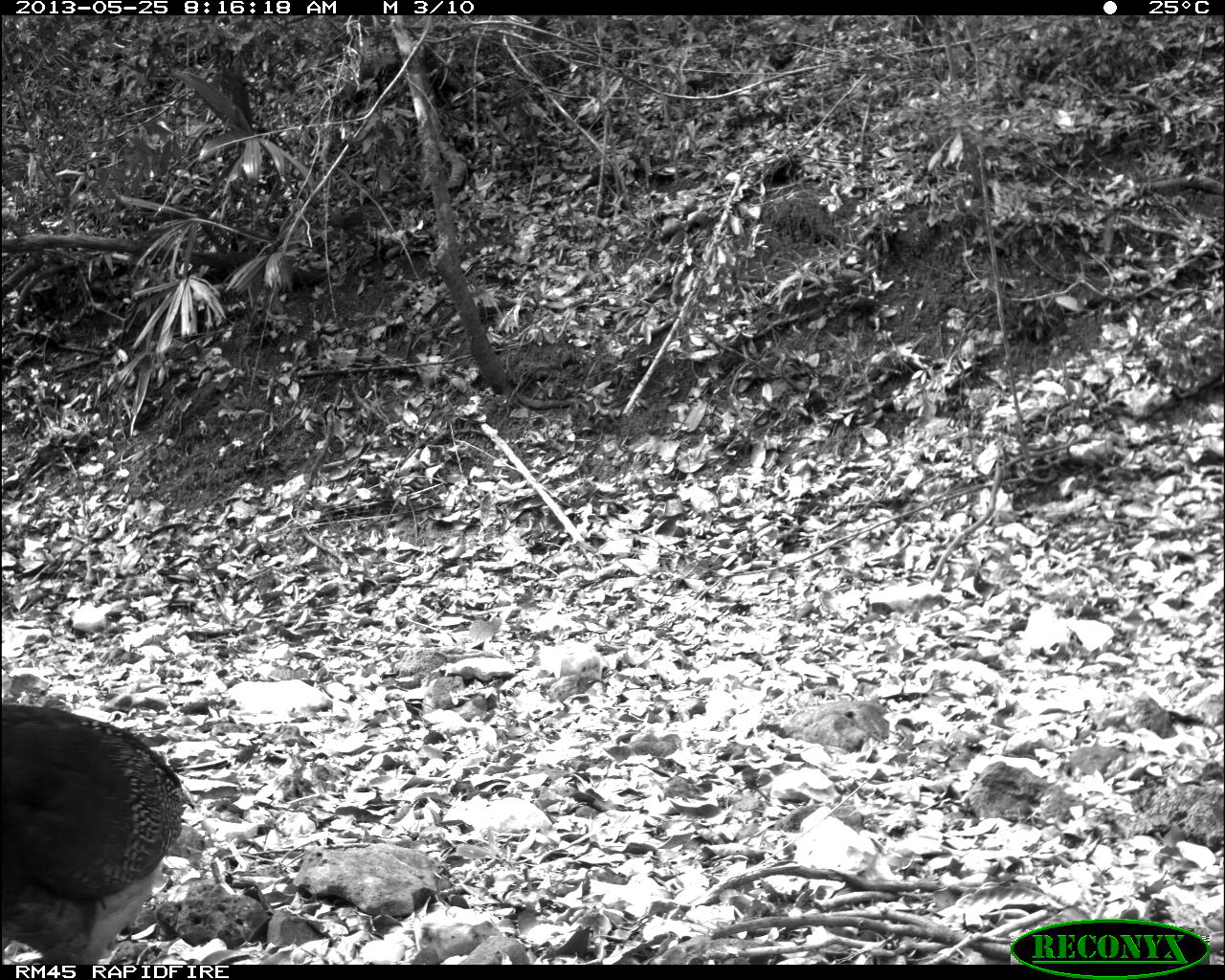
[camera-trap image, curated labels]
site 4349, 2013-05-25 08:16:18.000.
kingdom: Animalia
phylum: Chordata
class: Aves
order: Galliformes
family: Cracidae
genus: Crax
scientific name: Crax rubra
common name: great curassow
Crax rubra (great curassow), count 1, sex female.